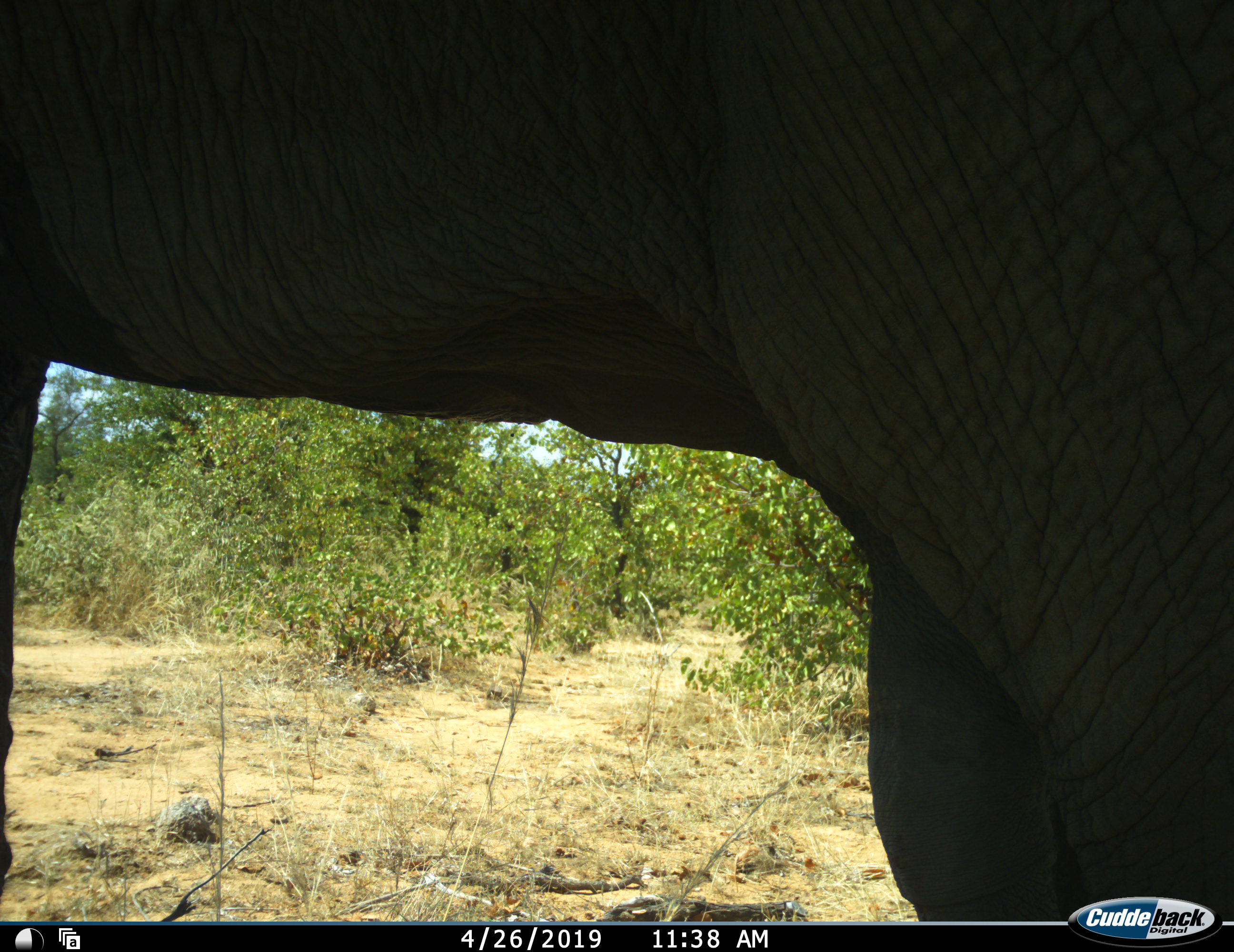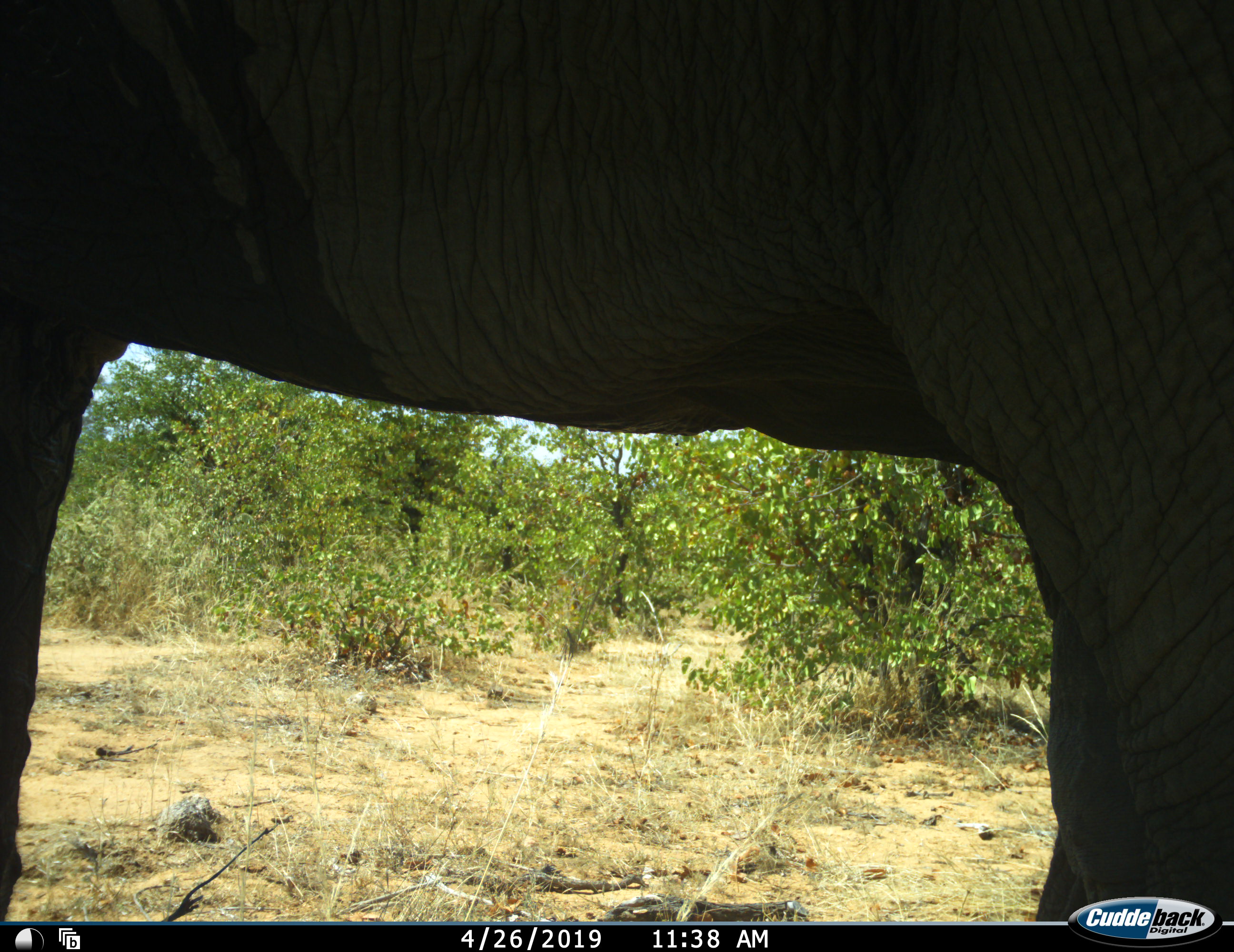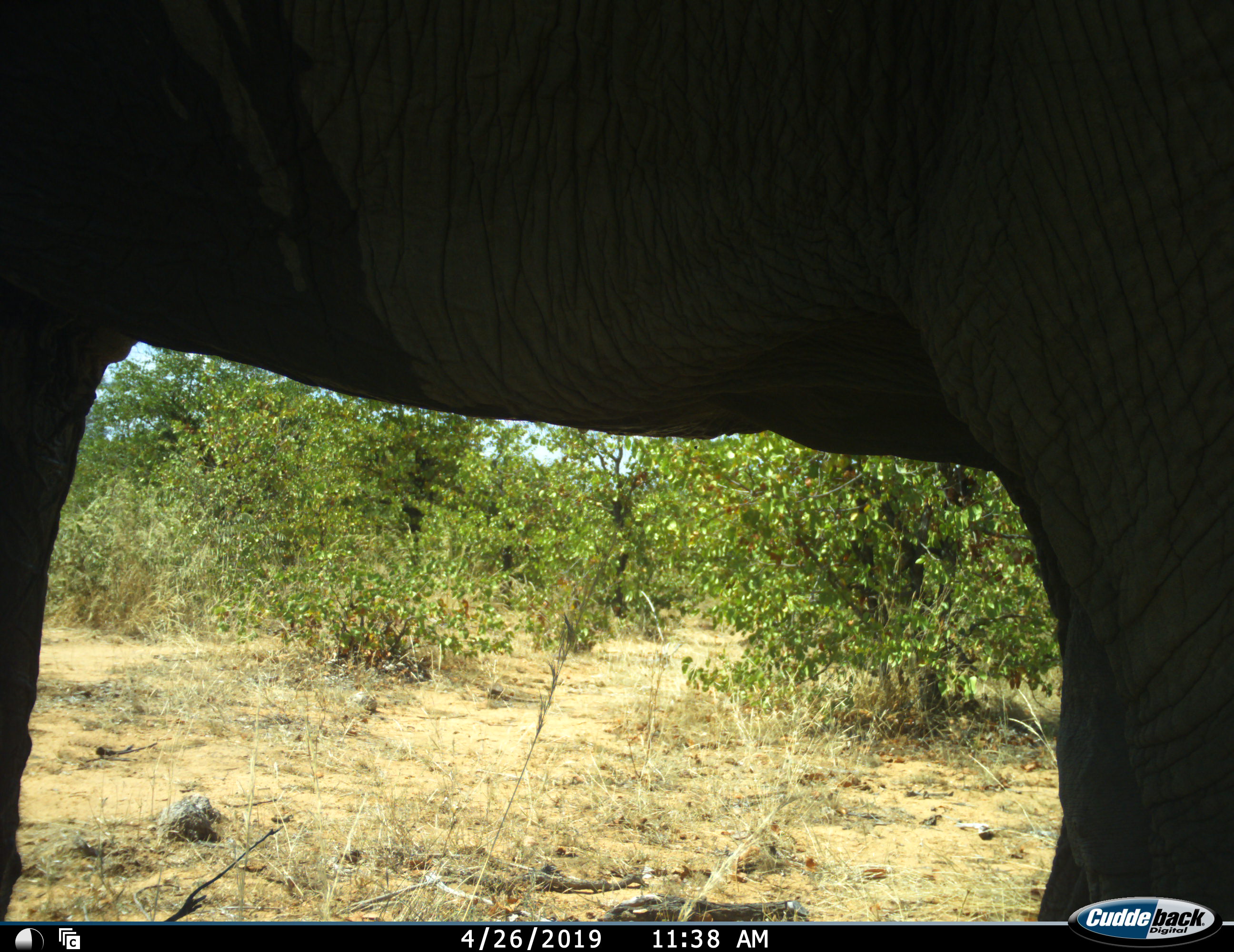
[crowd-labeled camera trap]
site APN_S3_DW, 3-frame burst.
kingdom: Animalia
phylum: Chordata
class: Mammalia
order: Proboscidea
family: Elephantidae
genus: Loxodonta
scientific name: Loxodonta africana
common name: african bush elephant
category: elephant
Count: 1.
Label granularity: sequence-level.